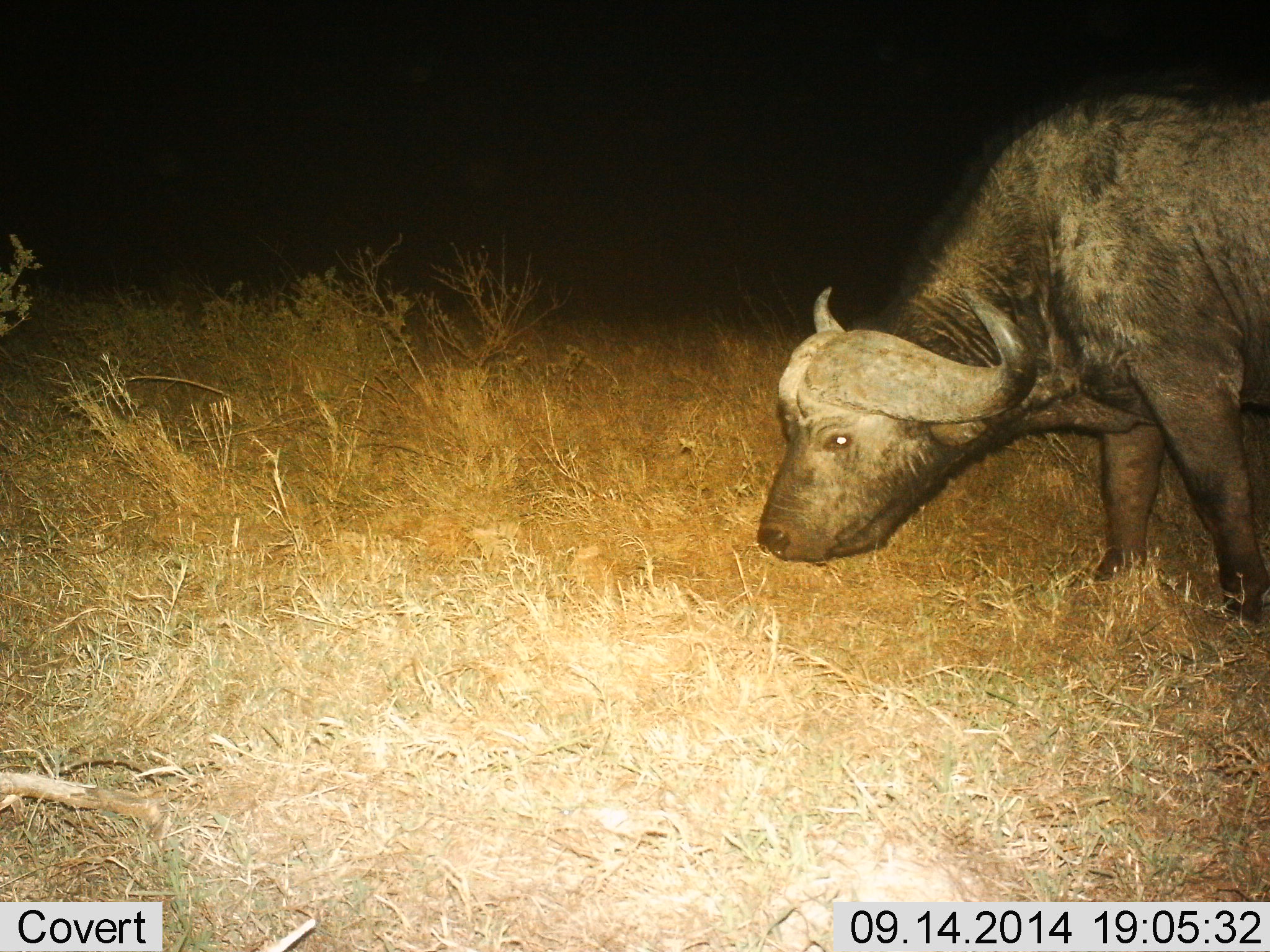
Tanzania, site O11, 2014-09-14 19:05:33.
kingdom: Animalia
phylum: Chordata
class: Mammalia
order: Artiodactyla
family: Bovidae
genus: Syncerus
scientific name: Syncerus caffer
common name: cape buffalo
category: buffalo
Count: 1.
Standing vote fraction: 60%.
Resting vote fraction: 0%.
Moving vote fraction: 0%.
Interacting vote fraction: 0%.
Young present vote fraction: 0%.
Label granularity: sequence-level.